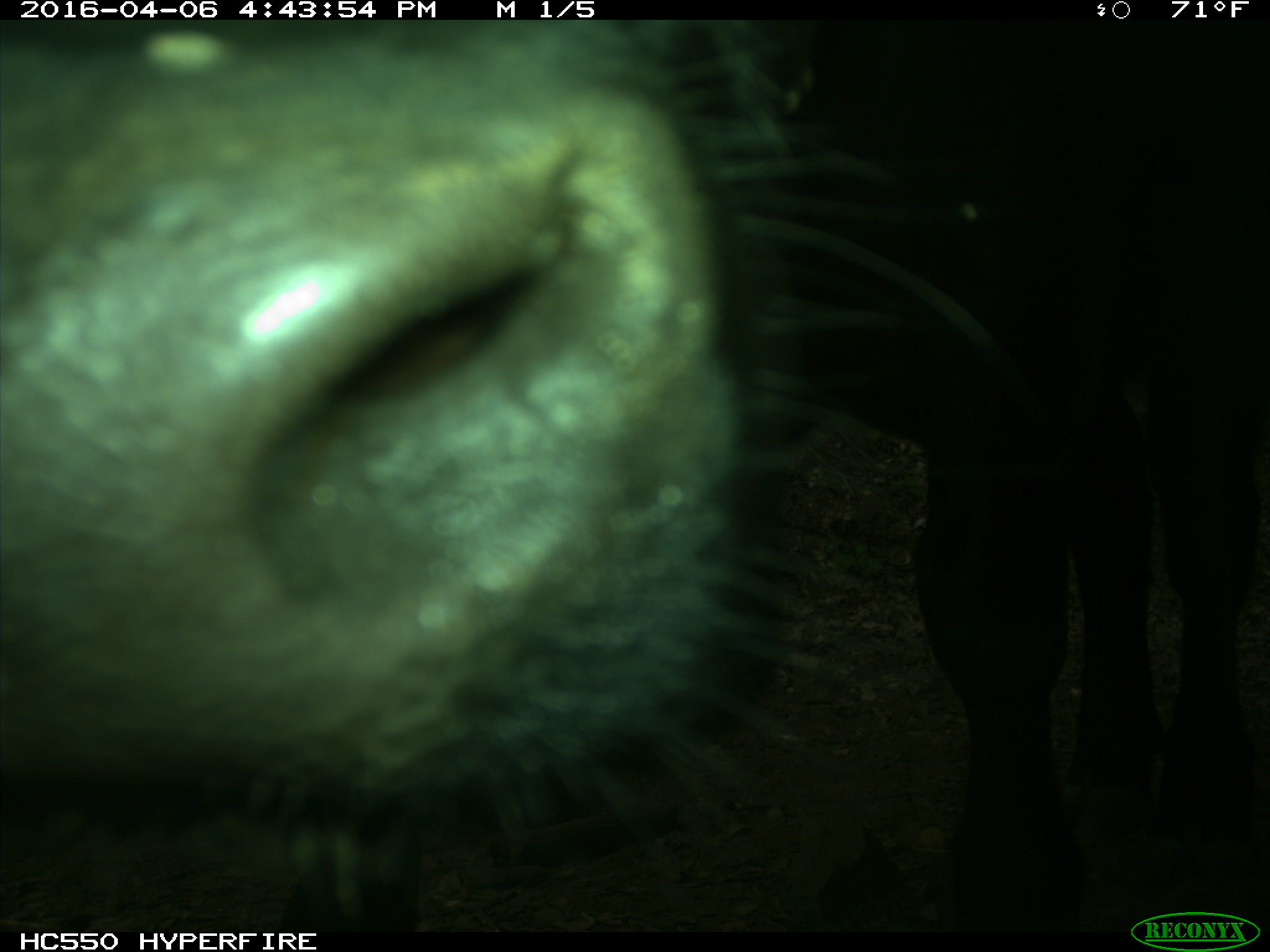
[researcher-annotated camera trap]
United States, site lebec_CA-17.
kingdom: Animalia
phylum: Chordata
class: Mammalia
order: Artiodactyla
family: Bovidae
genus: Bos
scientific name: Bos taurus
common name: domestic cow